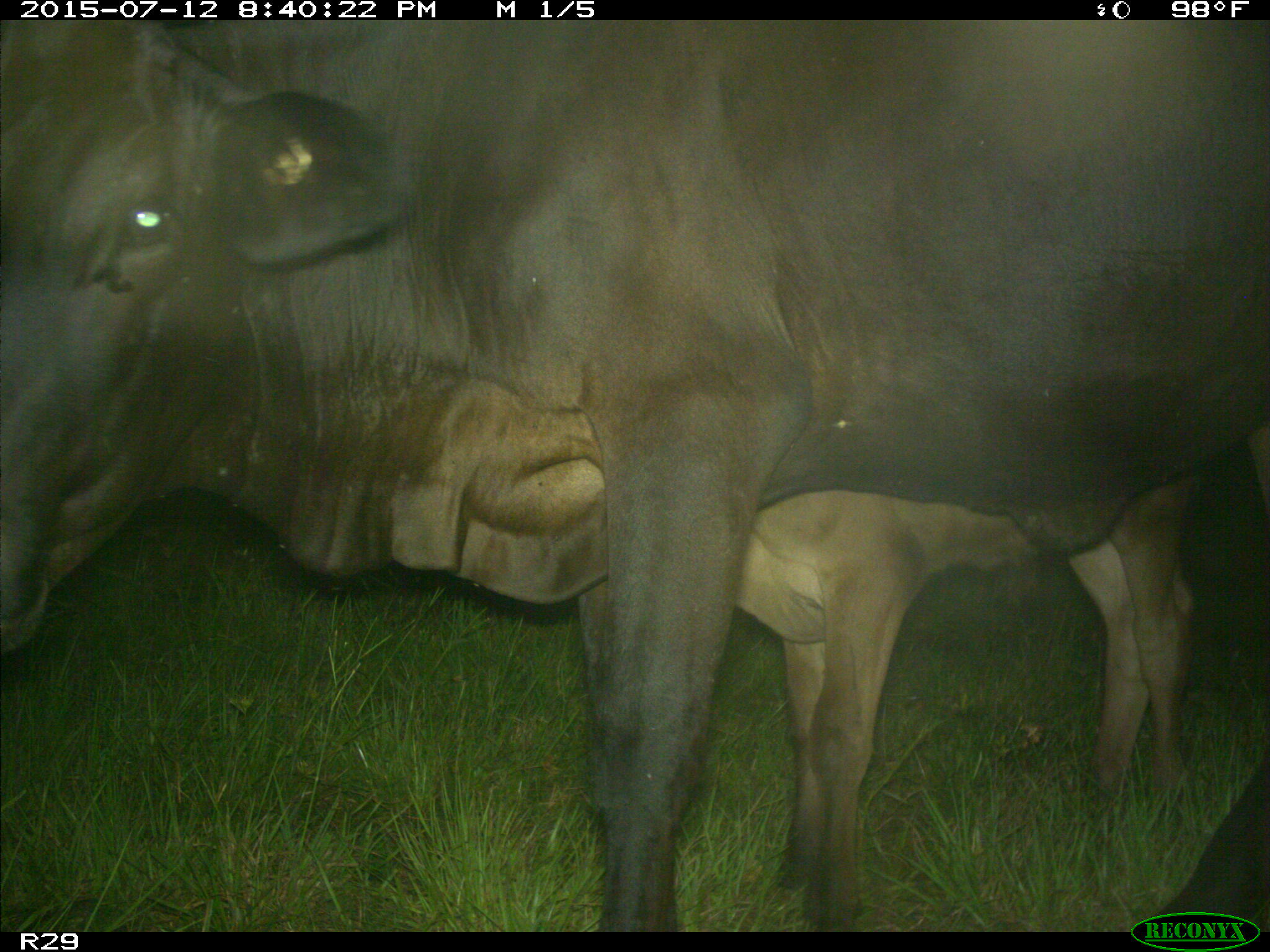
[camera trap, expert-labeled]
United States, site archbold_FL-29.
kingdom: Animalia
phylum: Chordata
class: Mammalia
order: Artiodactyla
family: Bovidae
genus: Bos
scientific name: Bos taurus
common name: domestic cow